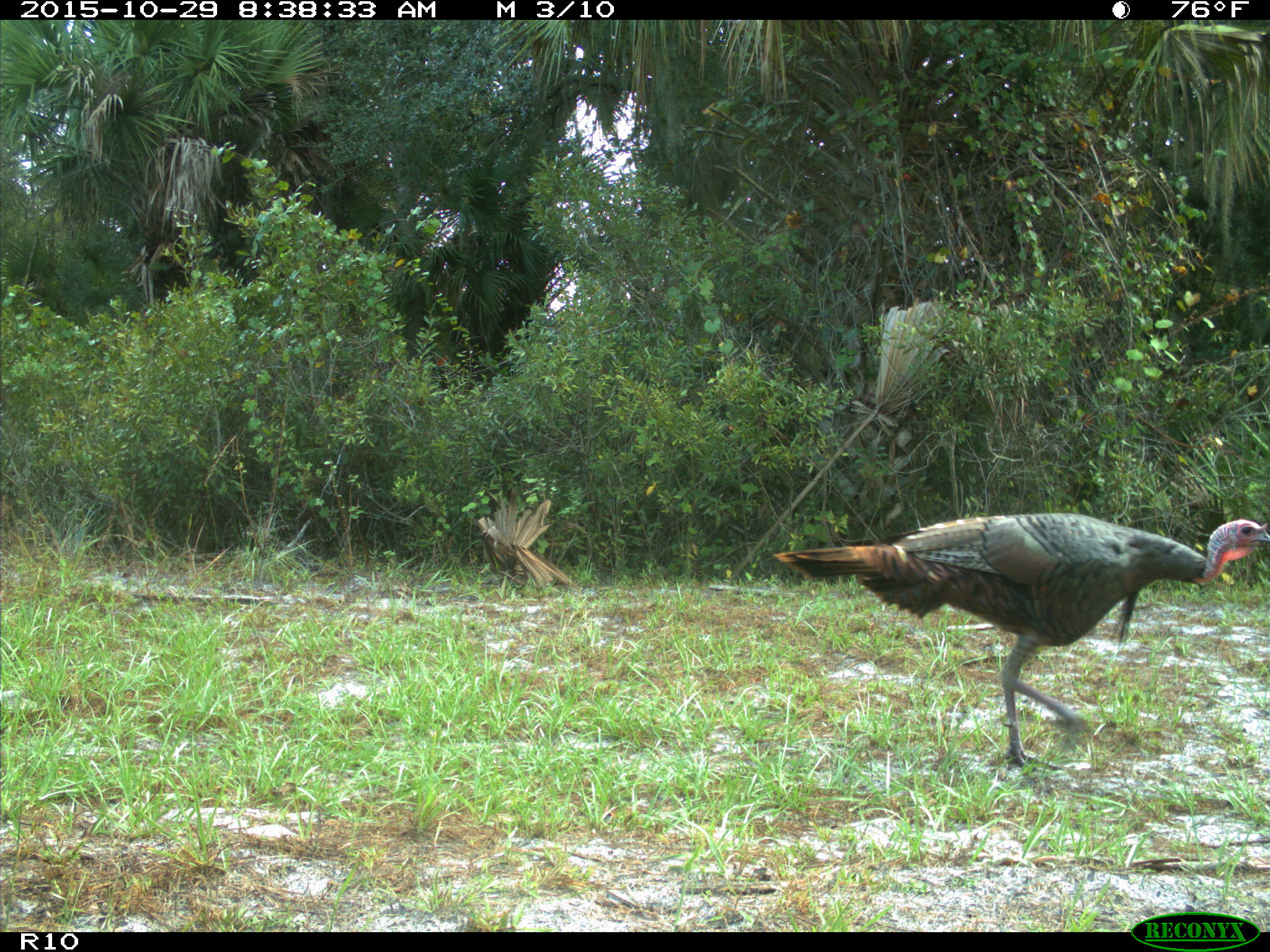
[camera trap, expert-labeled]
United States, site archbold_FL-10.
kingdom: Animalia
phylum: Chordata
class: Aves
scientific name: Aves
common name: birds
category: unidentified bird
Unidentified bird (birds) (Aves).